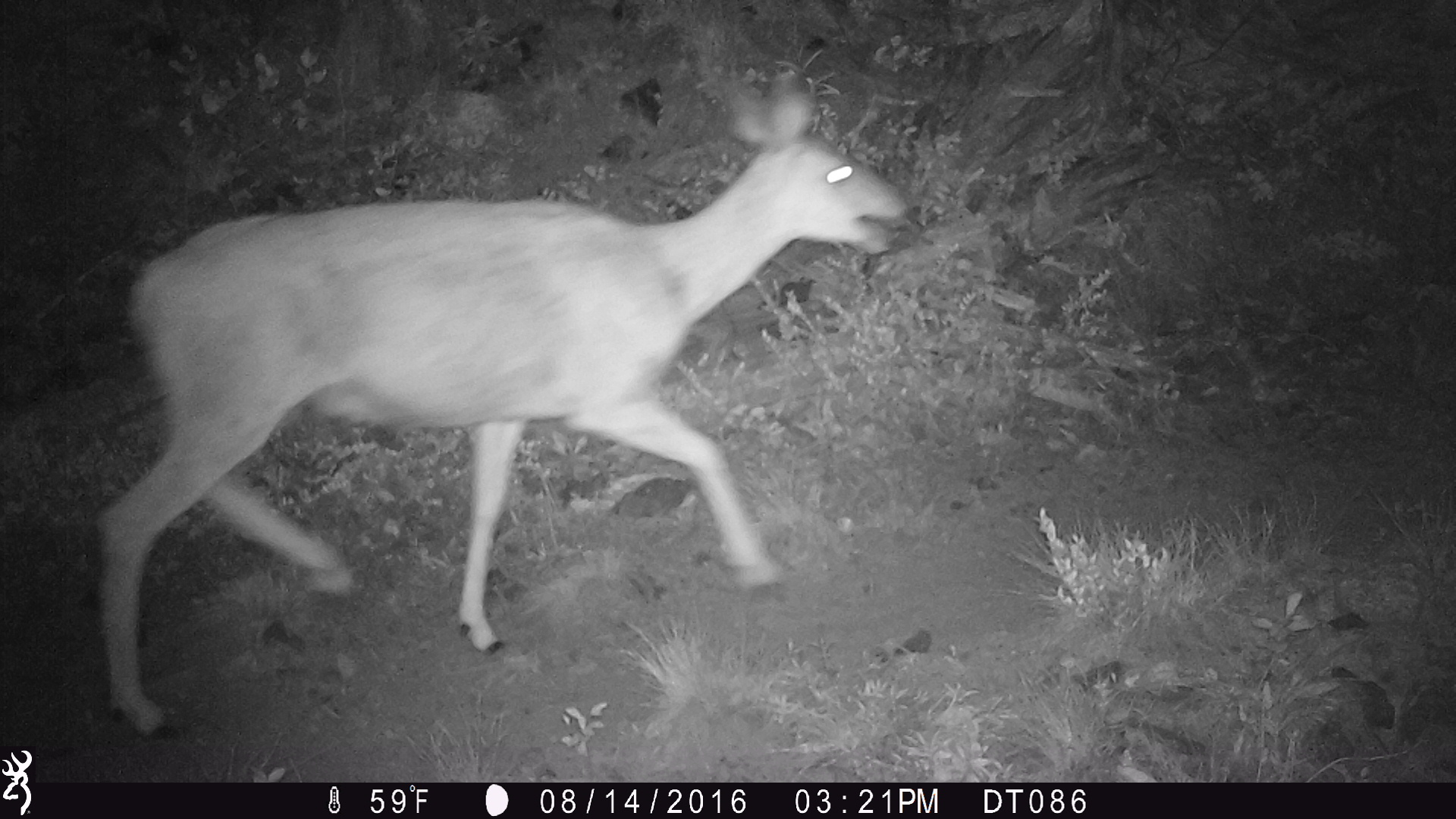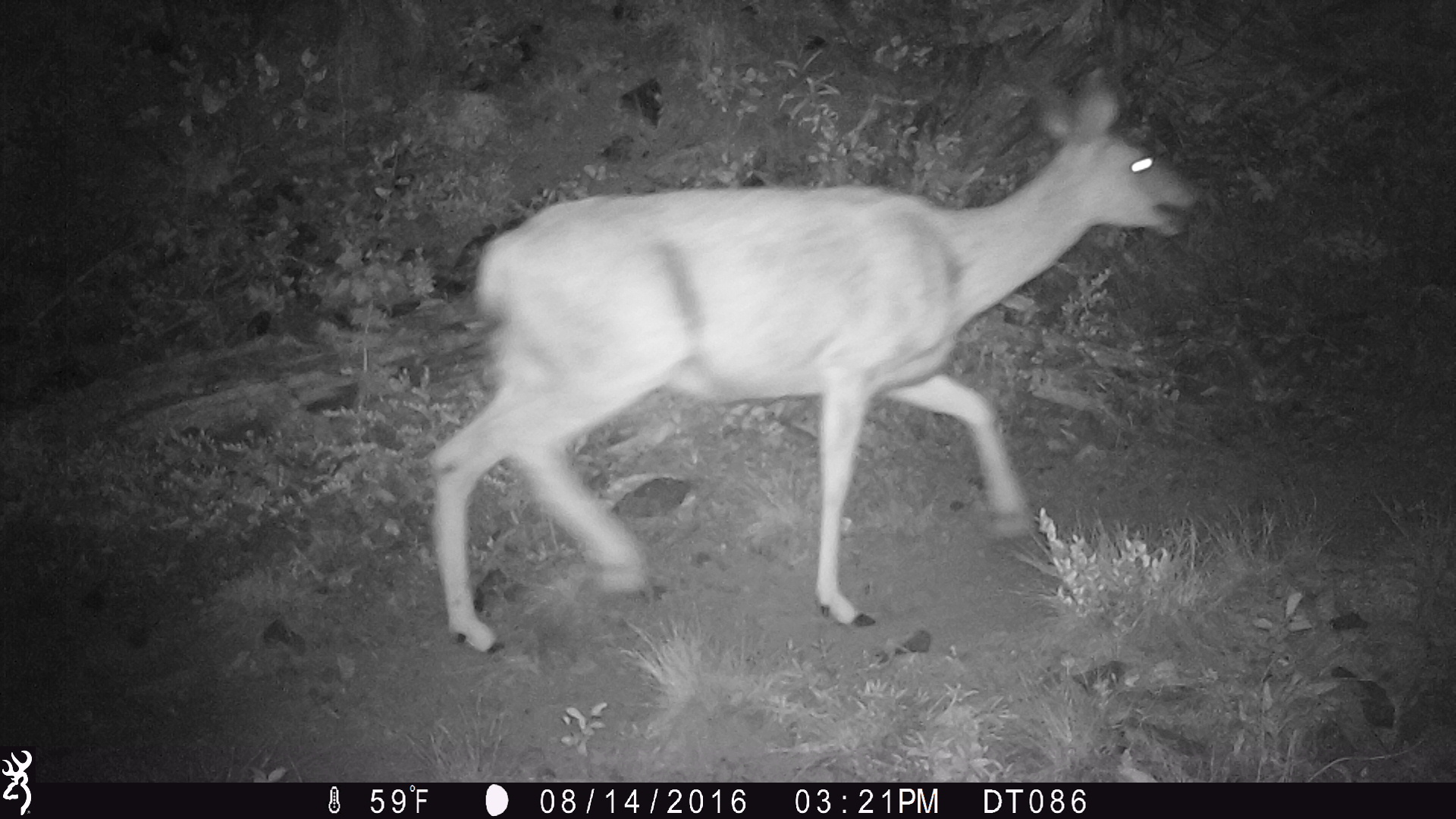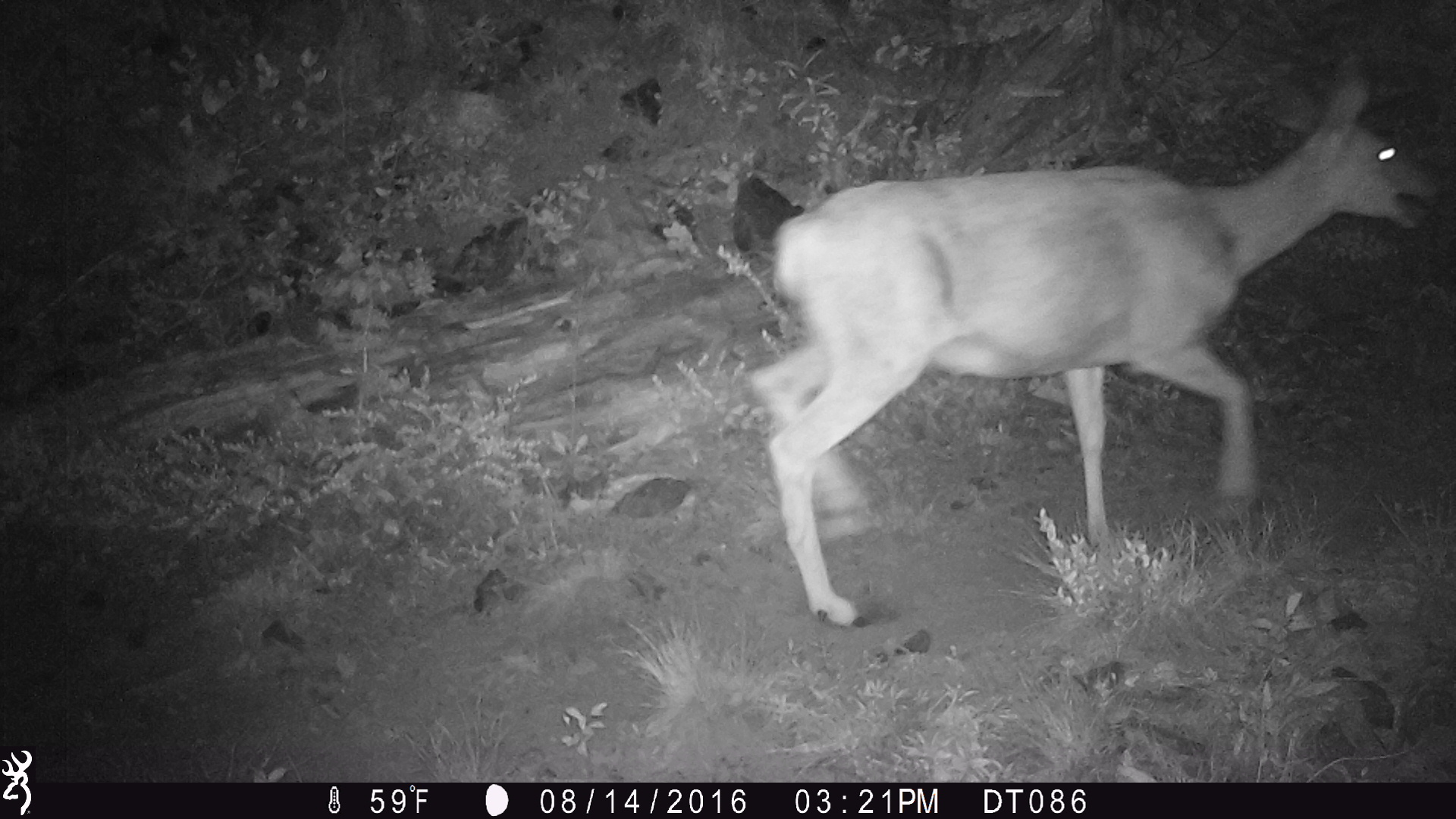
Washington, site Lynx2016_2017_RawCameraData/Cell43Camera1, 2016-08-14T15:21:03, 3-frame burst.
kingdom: Animalia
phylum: Chordata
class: Mammalia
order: Artiodactyla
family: Cervidae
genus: Odocoileus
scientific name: Odocoileus hemionus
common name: mule deer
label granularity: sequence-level